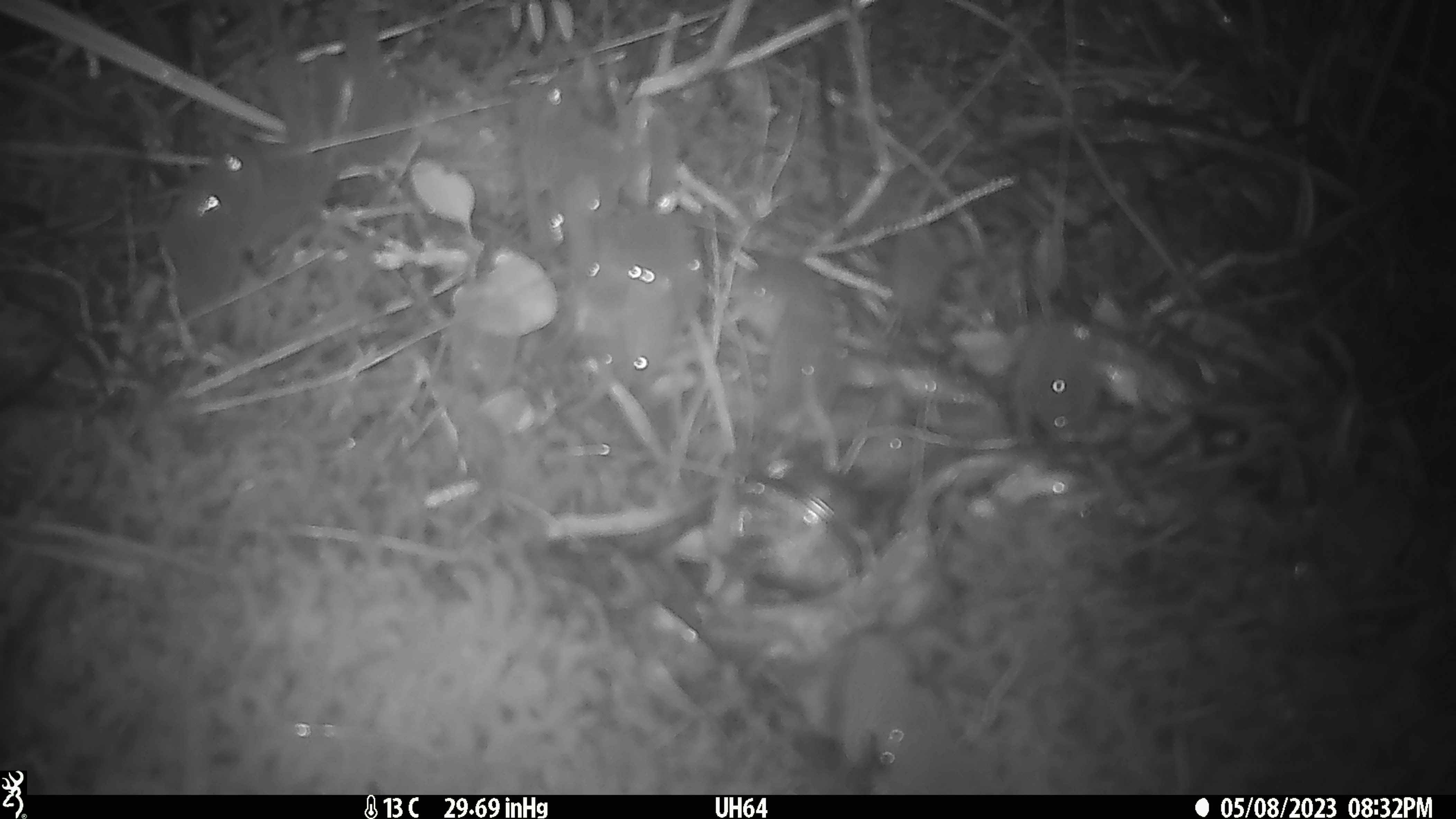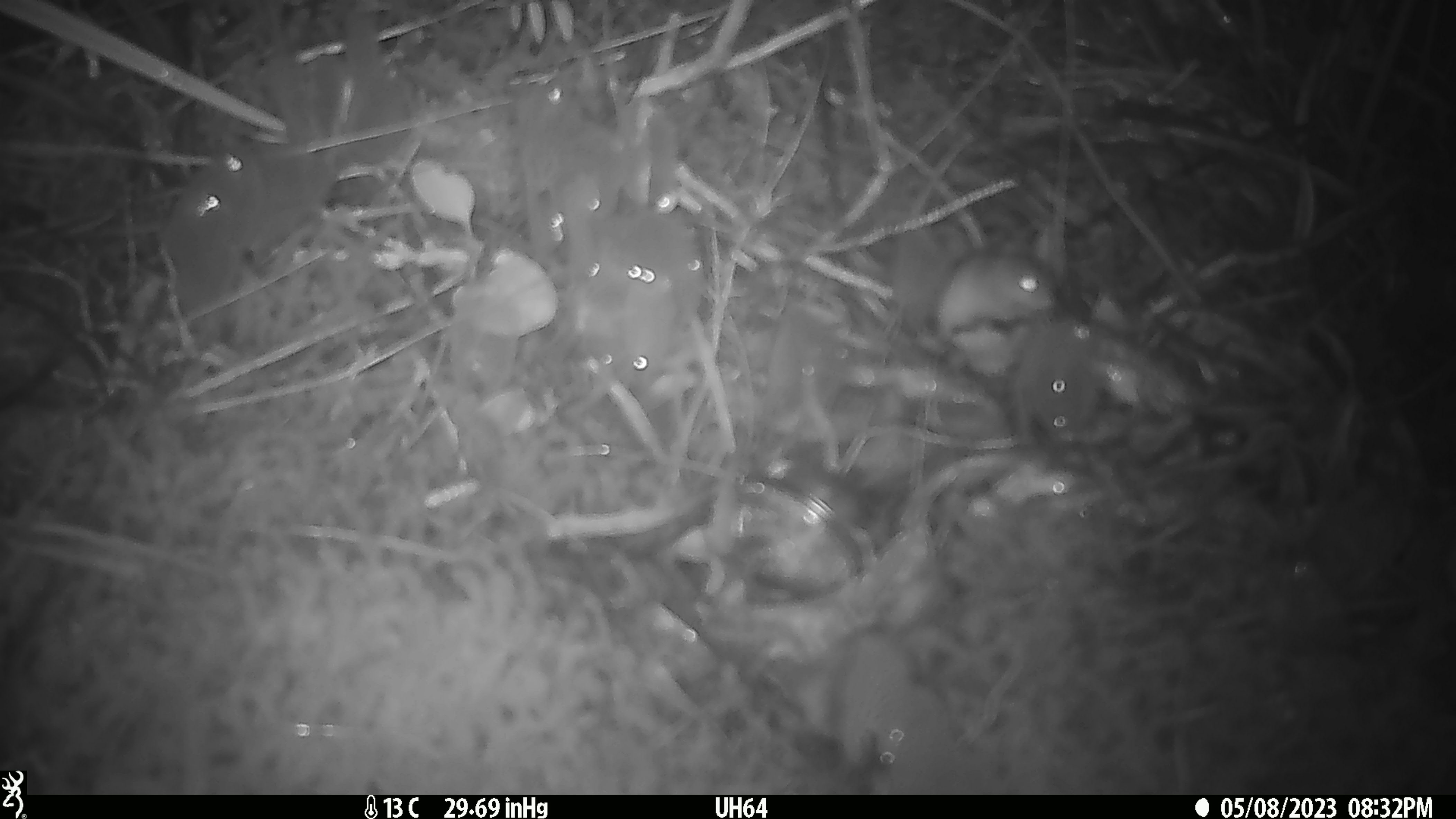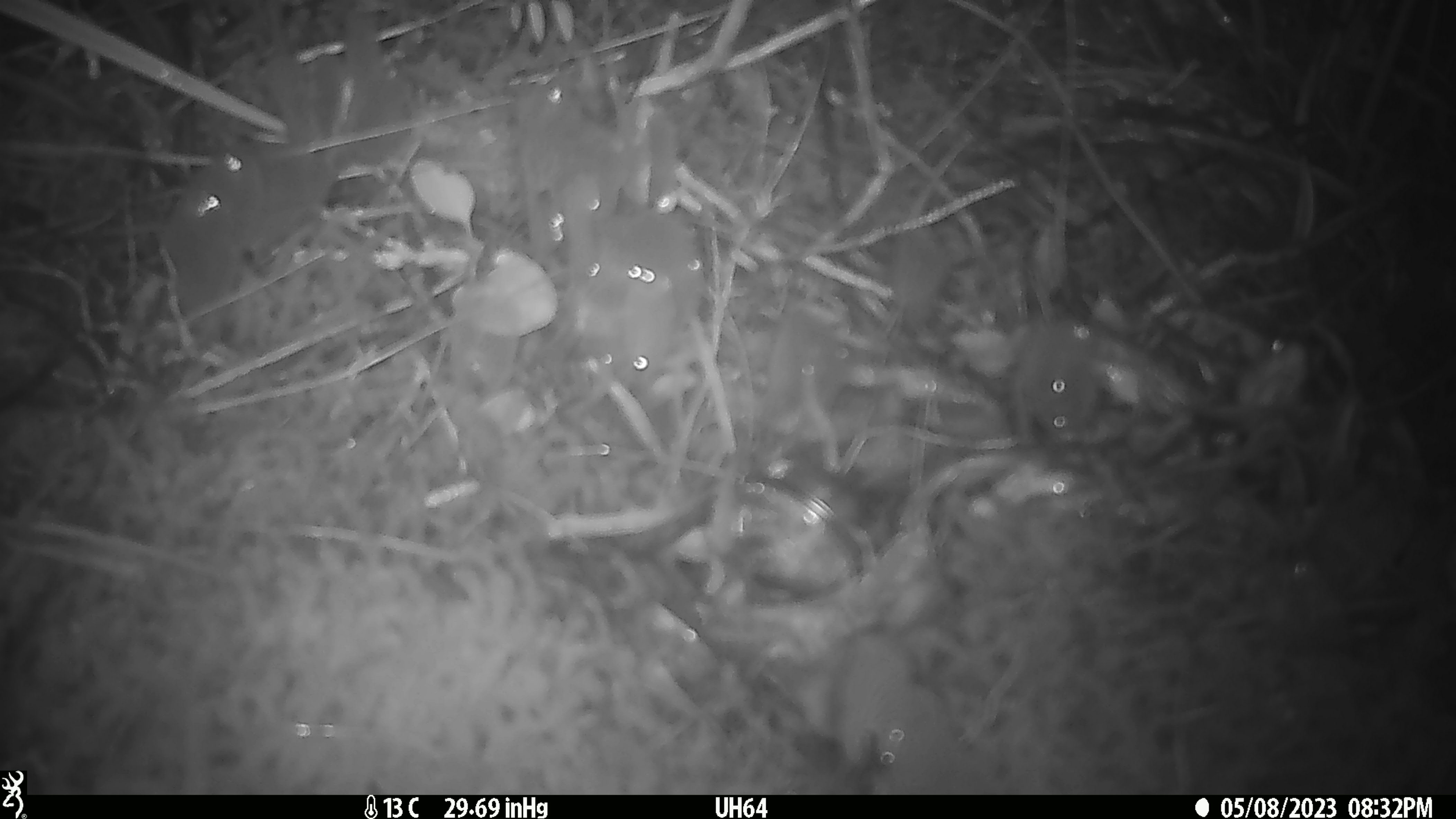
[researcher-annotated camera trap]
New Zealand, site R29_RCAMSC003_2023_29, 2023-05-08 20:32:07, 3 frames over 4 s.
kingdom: Animalia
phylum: Chordata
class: Mammalia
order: Rodentia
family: Muridae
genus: Mus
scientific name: Mus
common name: mouse